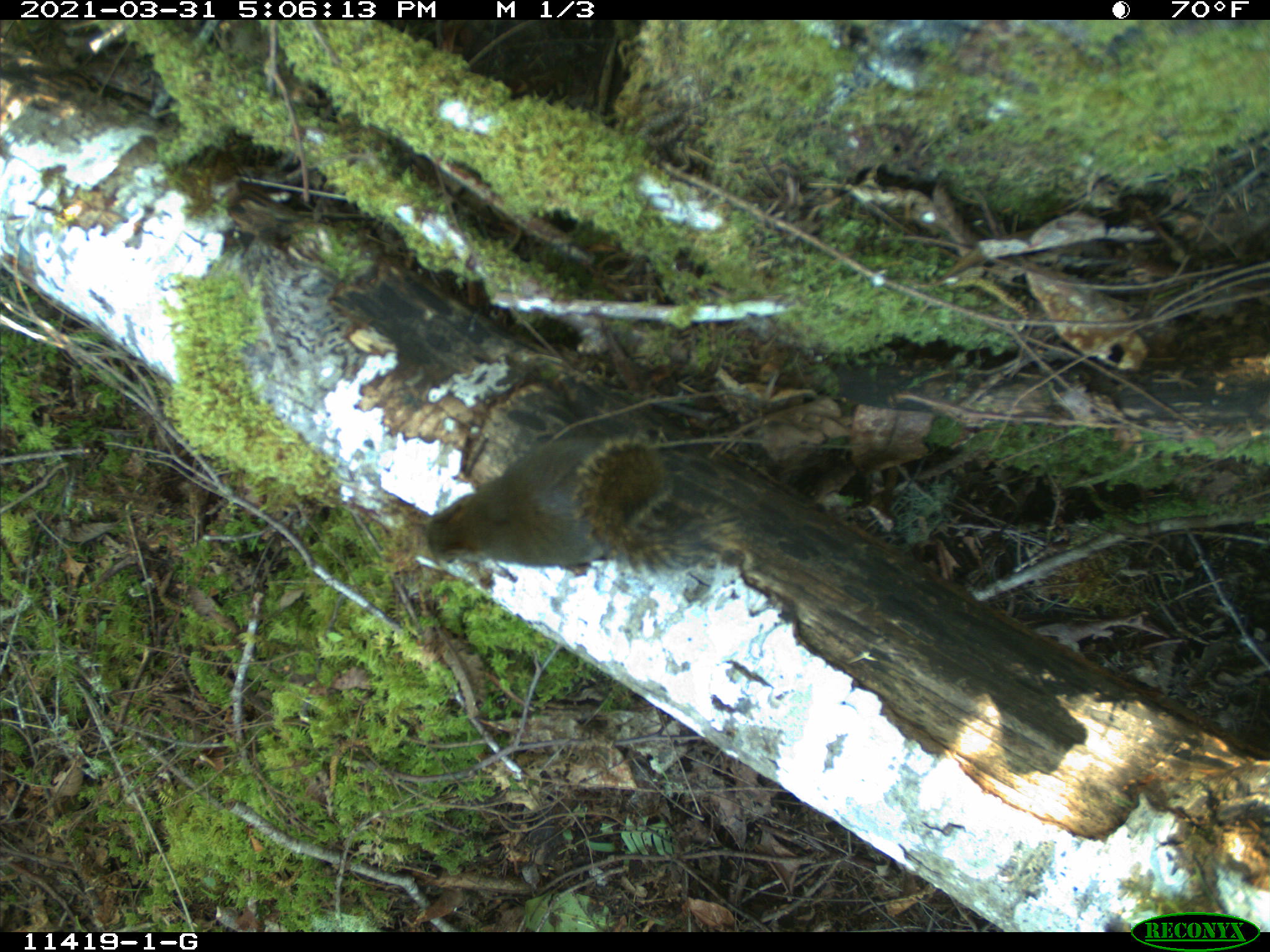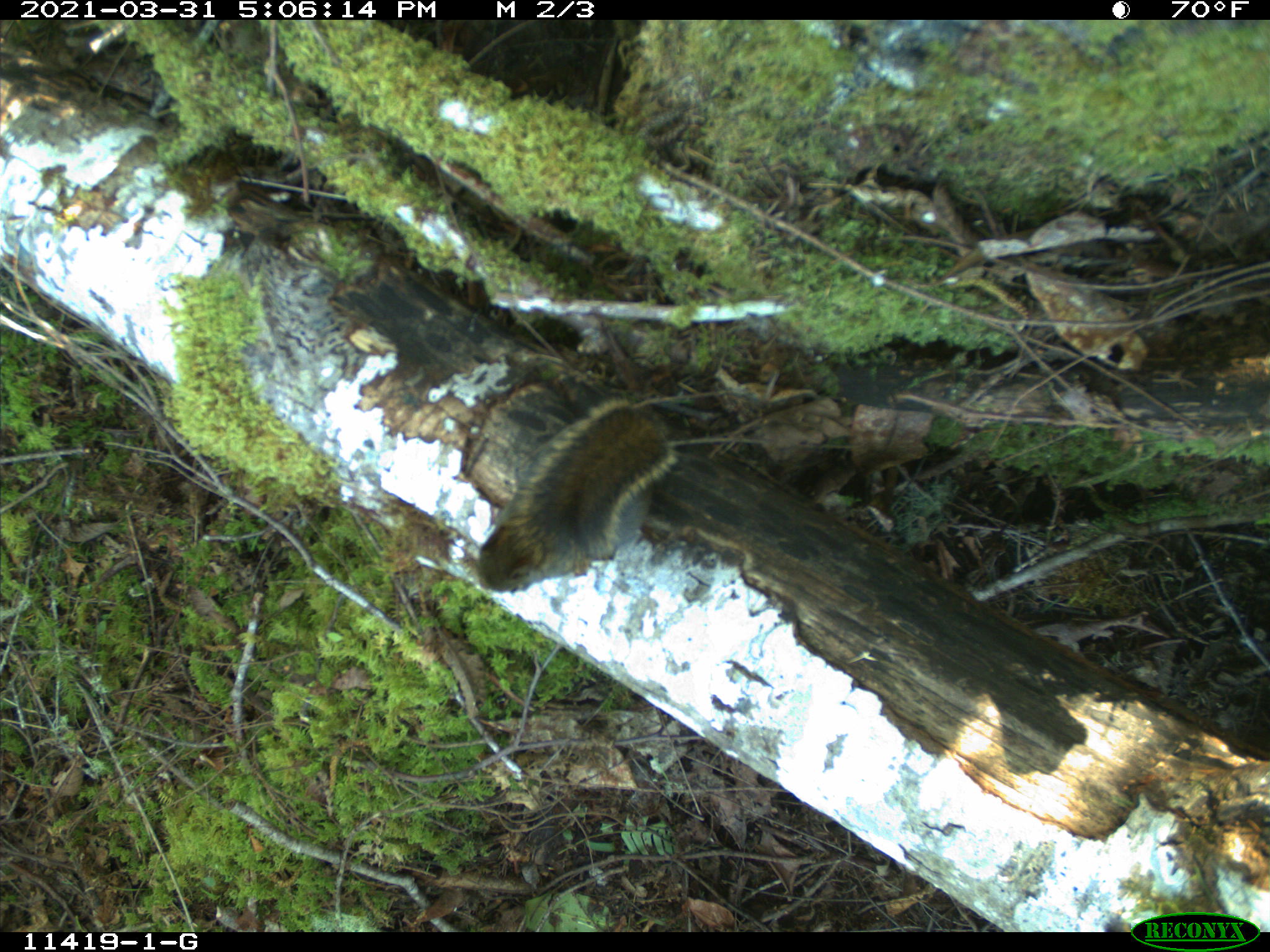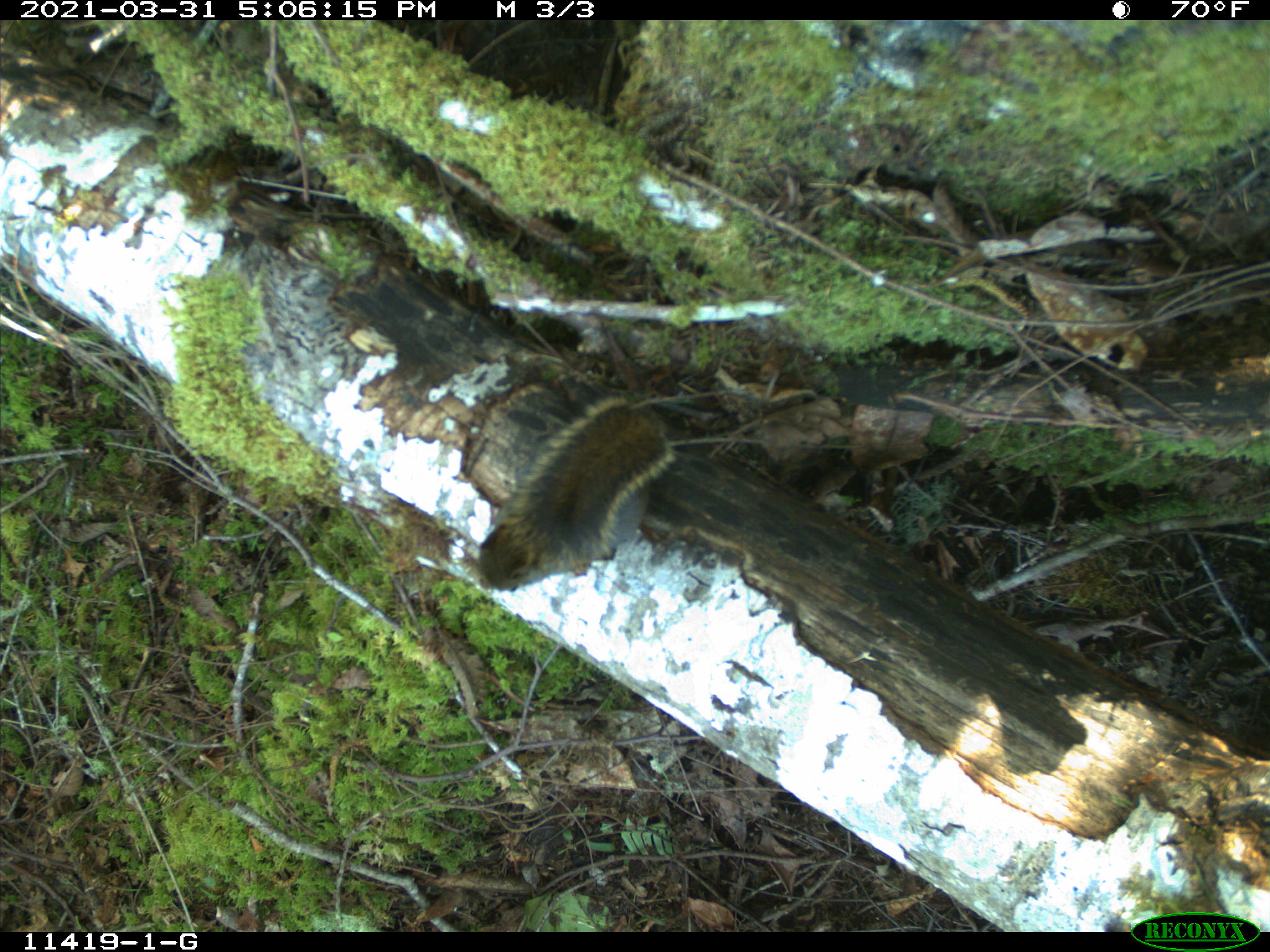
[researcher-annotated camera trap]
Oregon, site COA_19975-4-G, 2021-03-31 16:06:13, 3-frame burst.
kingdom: Animalia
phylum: Chordata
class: Mammalia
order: Rodentia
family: Sciuridae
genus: Tamiasciurus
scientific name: Tamiasciurus douglasii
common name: douglas squirrel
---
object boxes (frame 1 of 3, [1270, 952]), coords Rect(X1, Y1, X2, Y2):
douglas squirrel: Rect(410, 427, 669, 576)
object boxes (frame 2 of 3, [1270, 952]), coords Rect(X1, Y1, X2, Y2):
douglas squirrel: Rect(470, 389, 676, 603)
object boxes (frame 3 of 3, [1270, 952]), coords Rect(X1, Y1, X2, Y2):
douglas squirrel: Rect(457, 375, 690, 595)